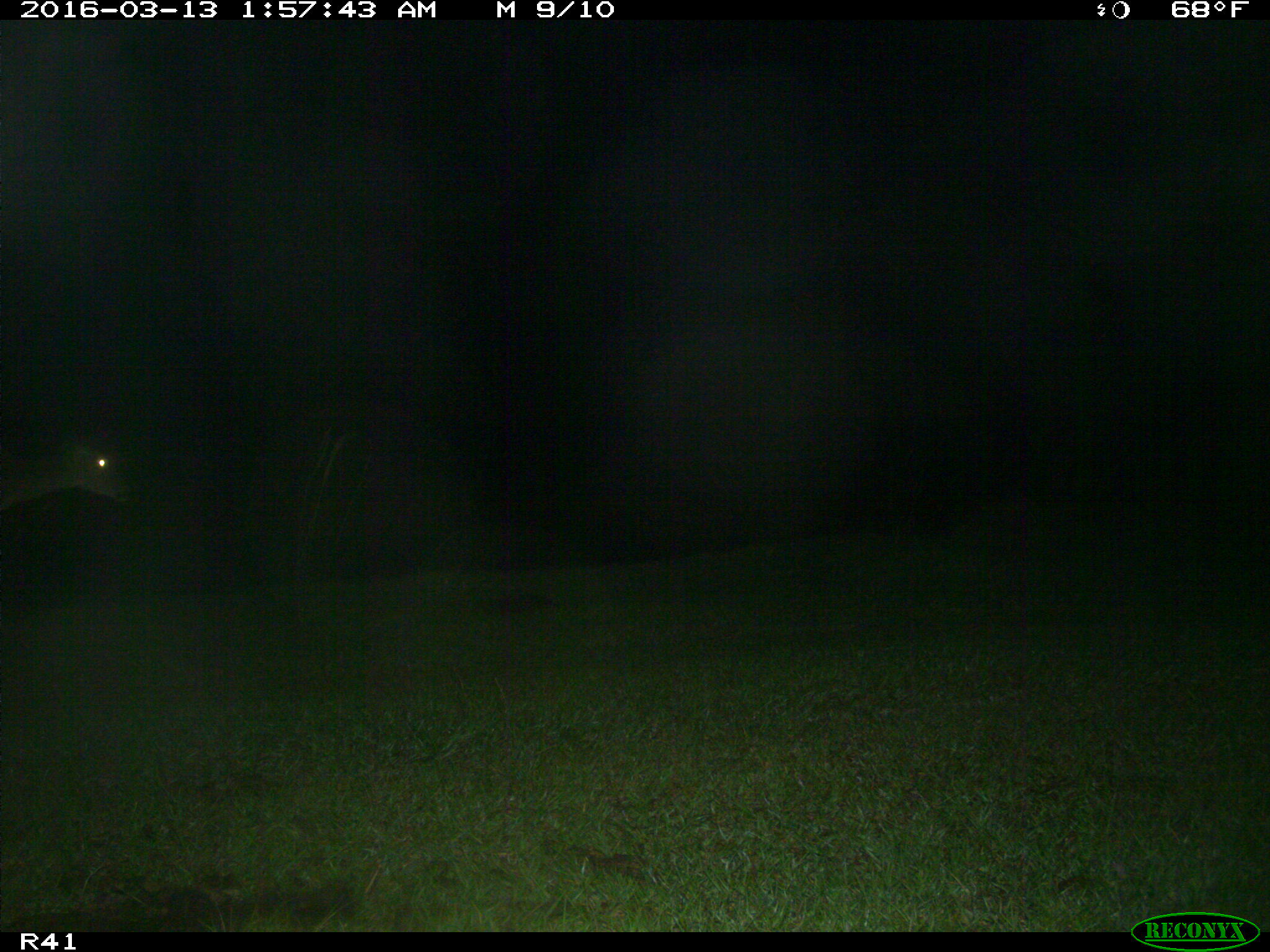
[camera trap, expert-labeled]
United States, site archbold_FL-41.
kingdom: Animalia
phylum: Chordata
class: Mammalia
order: Artiodactyla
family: Cervidae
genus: Odocoileus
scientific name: Odocoileus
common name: deer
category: unidentified deer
Unidentified deer (deer) (Odocoileus).